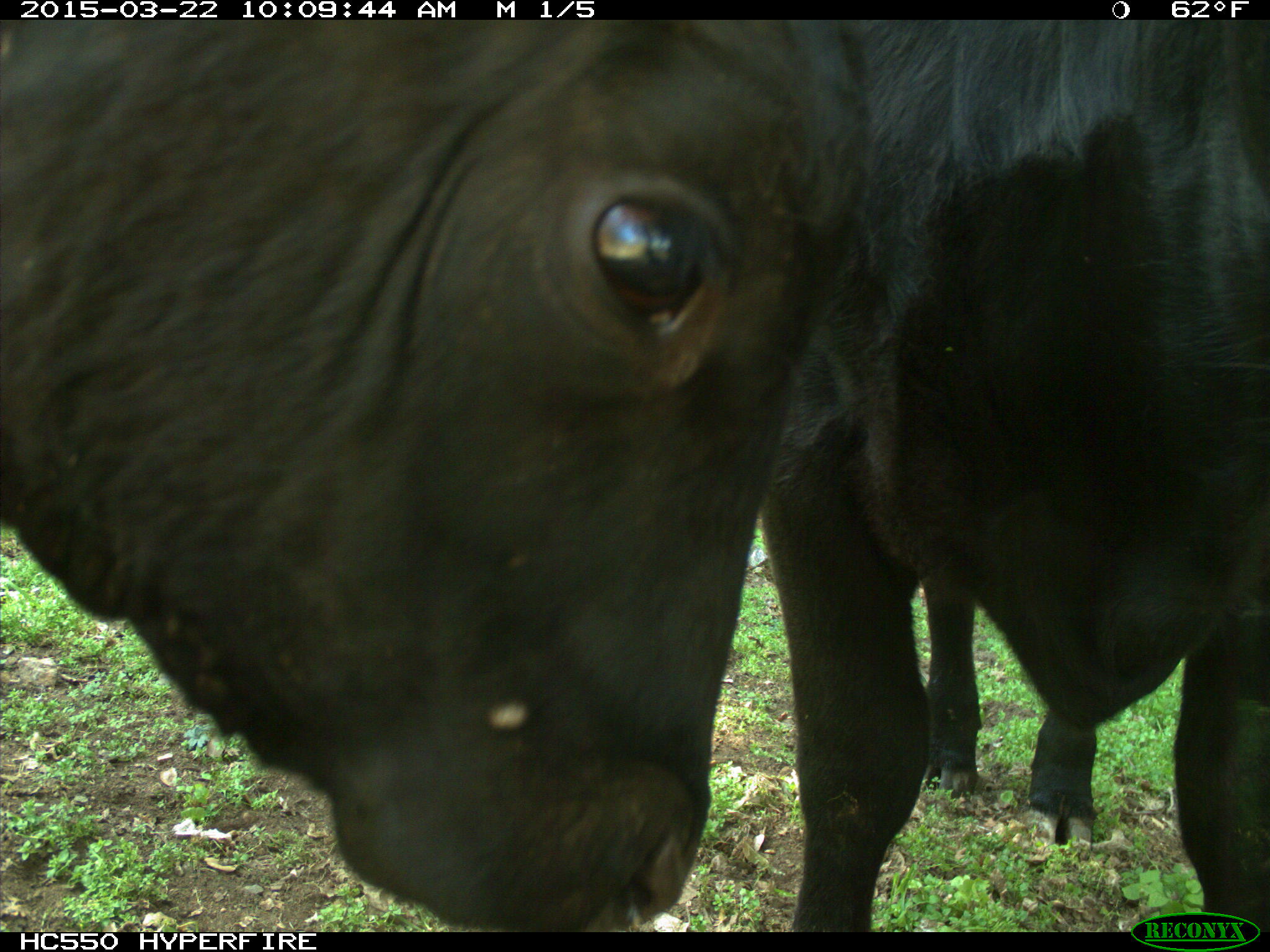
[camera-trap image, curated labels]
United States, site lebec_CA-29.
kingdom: Animalia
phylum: Chordata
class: Mammalia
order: Artiodactyla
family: Bovidae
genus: Bos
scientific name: Bos taurus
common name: domestic cow